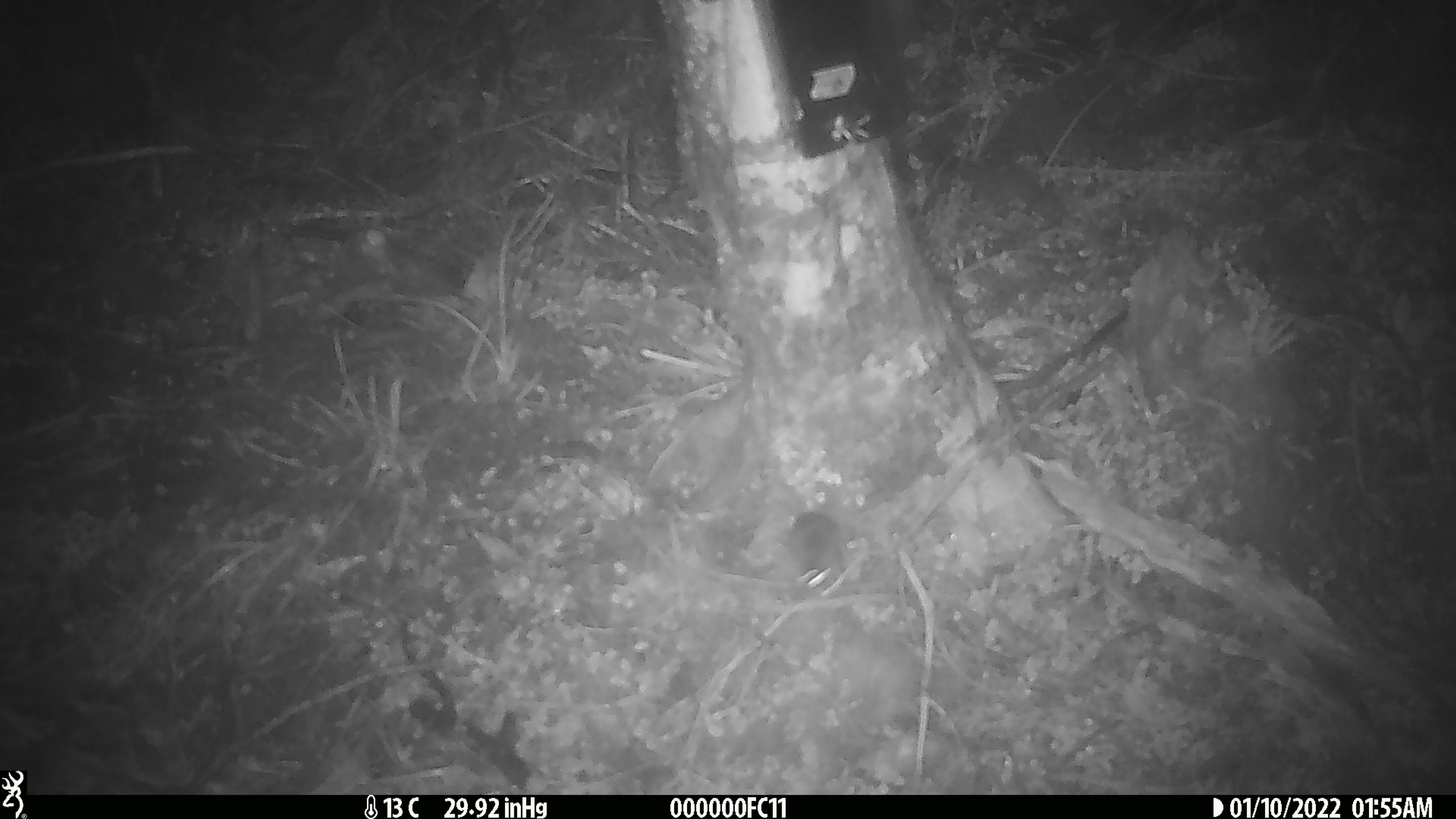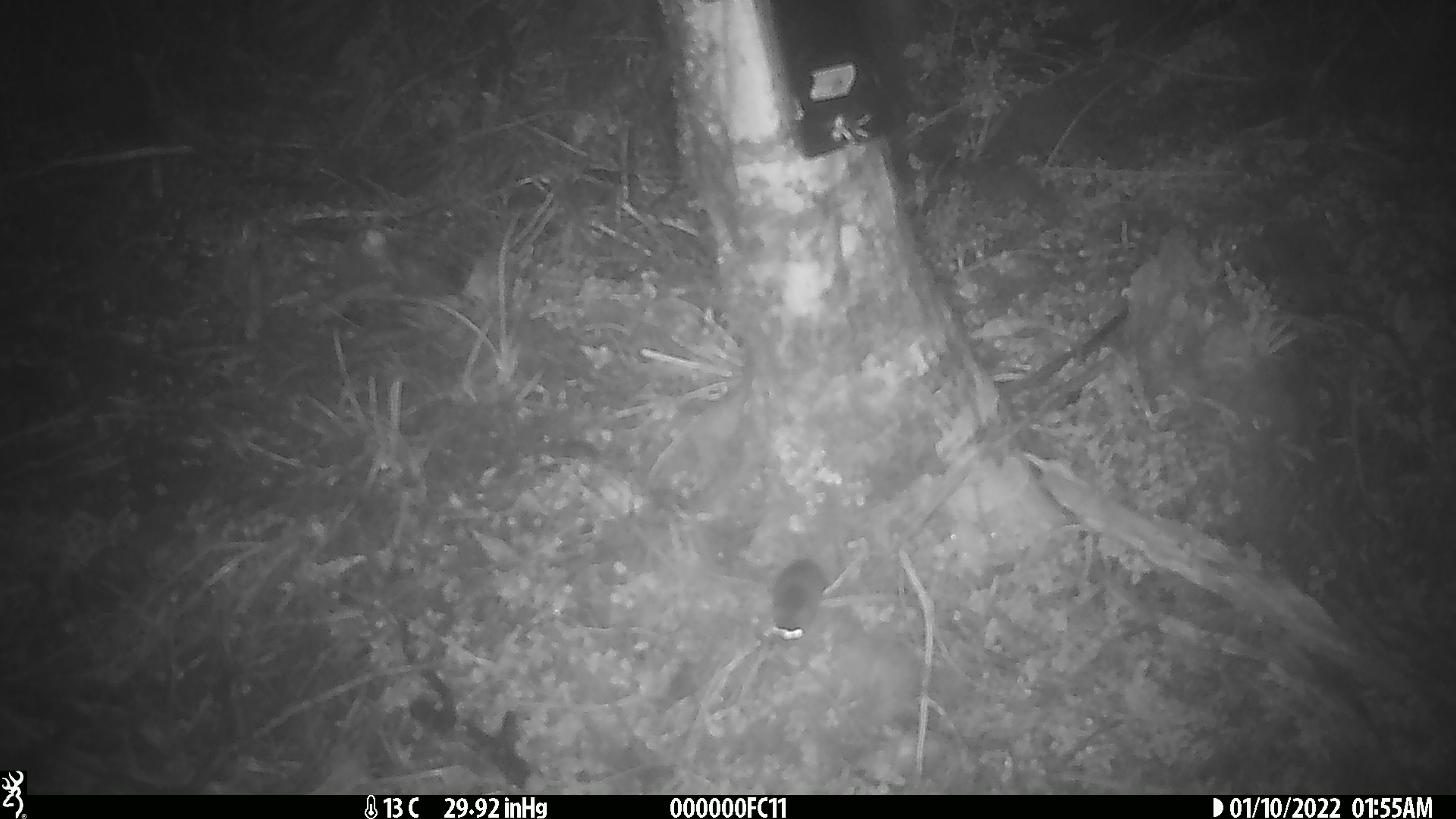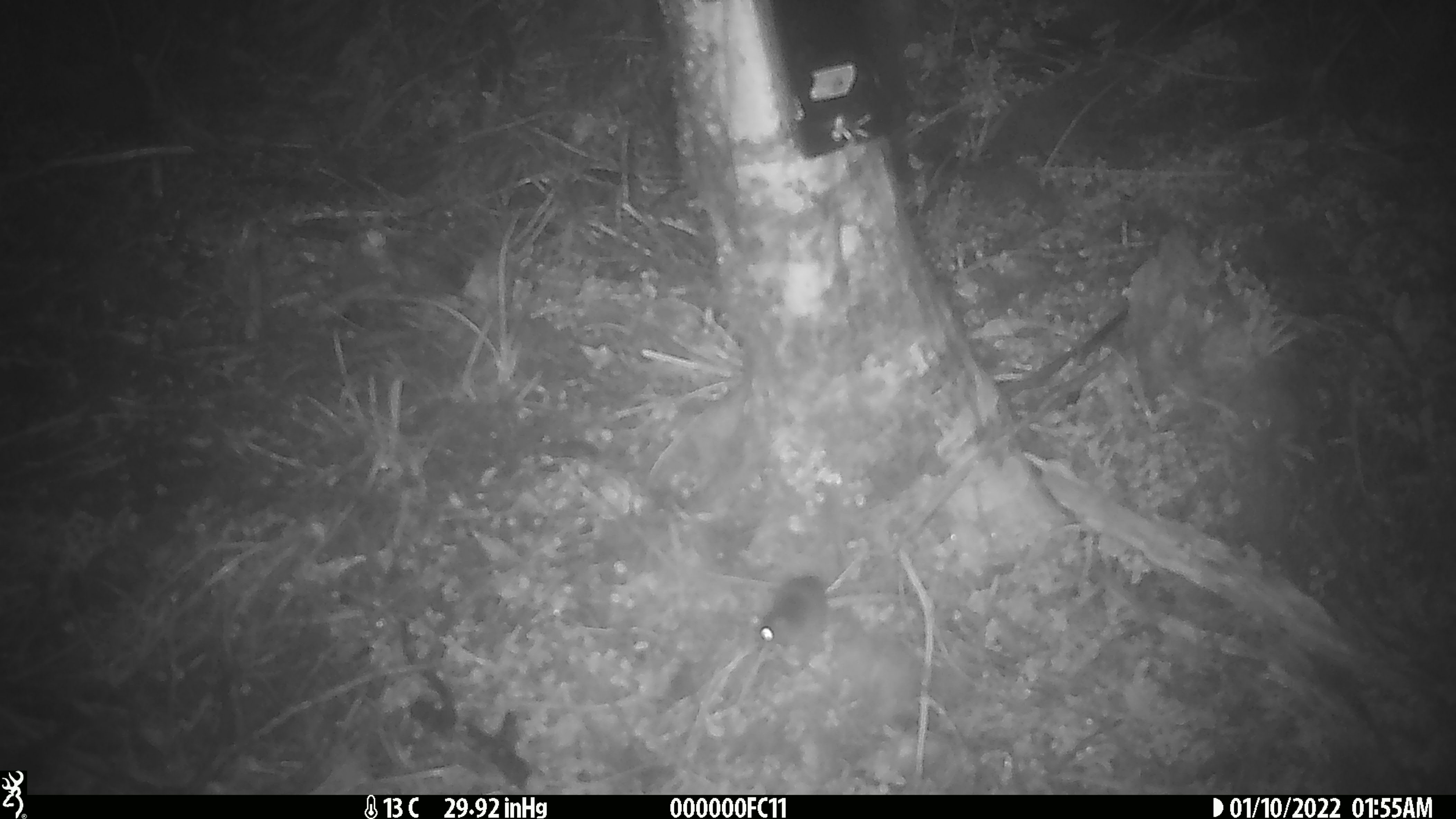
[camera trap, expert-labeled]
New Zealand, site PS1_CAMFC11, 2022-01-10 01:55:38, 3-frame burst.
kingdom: Animalia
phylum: Chordata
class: Mammalia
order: Rodentia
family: Muridae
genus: Mus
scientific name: Mus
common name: mouse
Mouse (Mus).